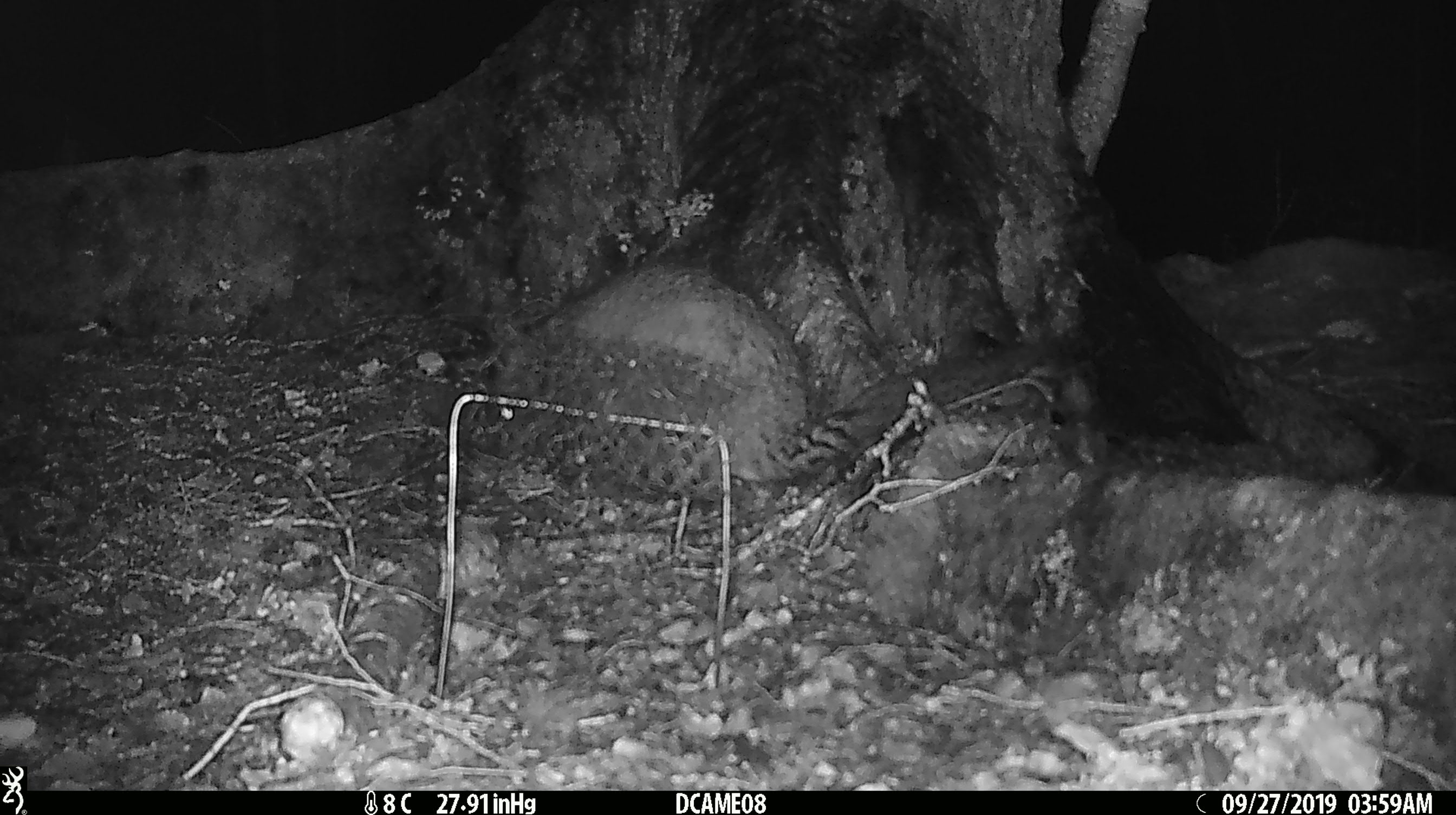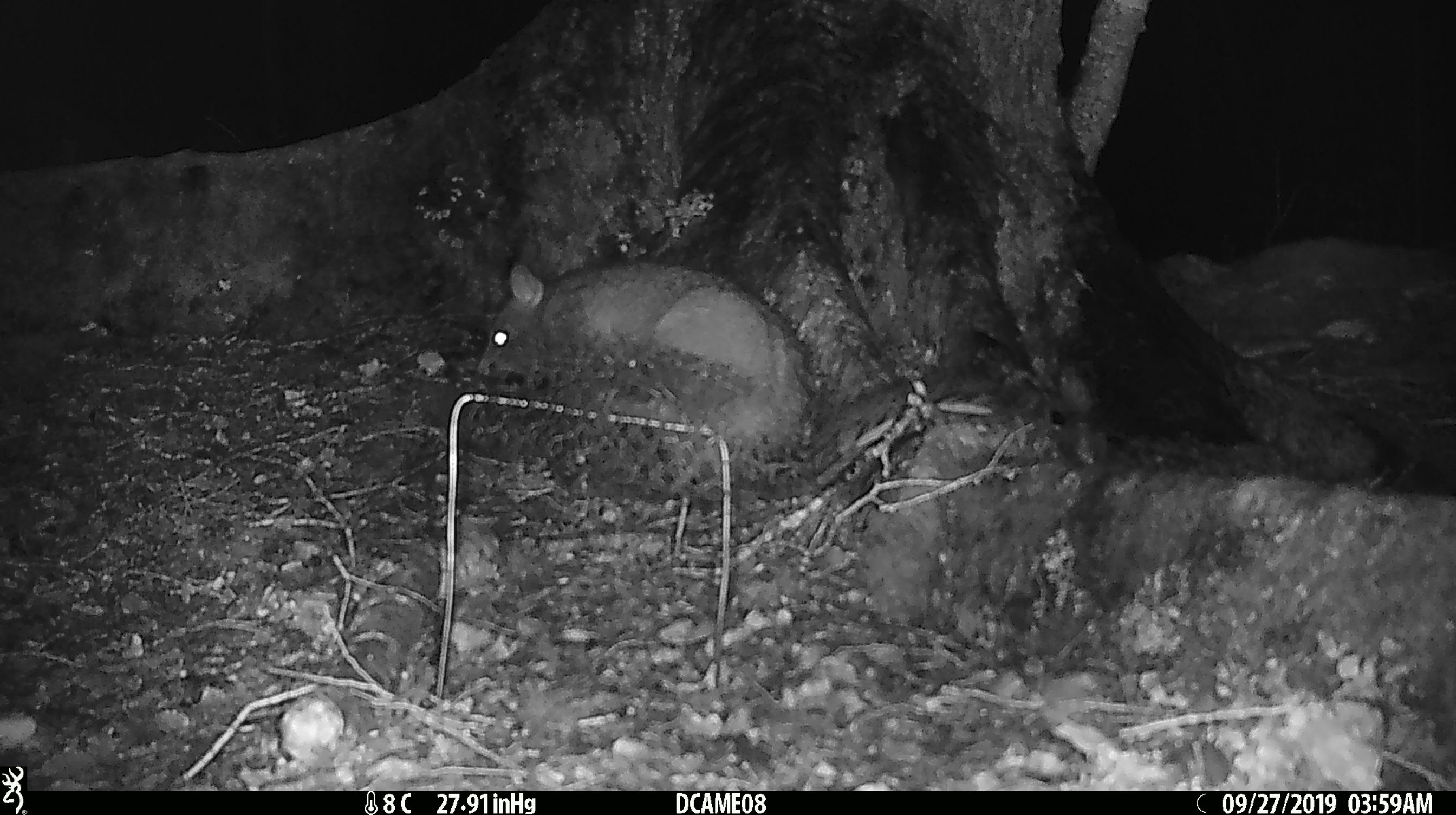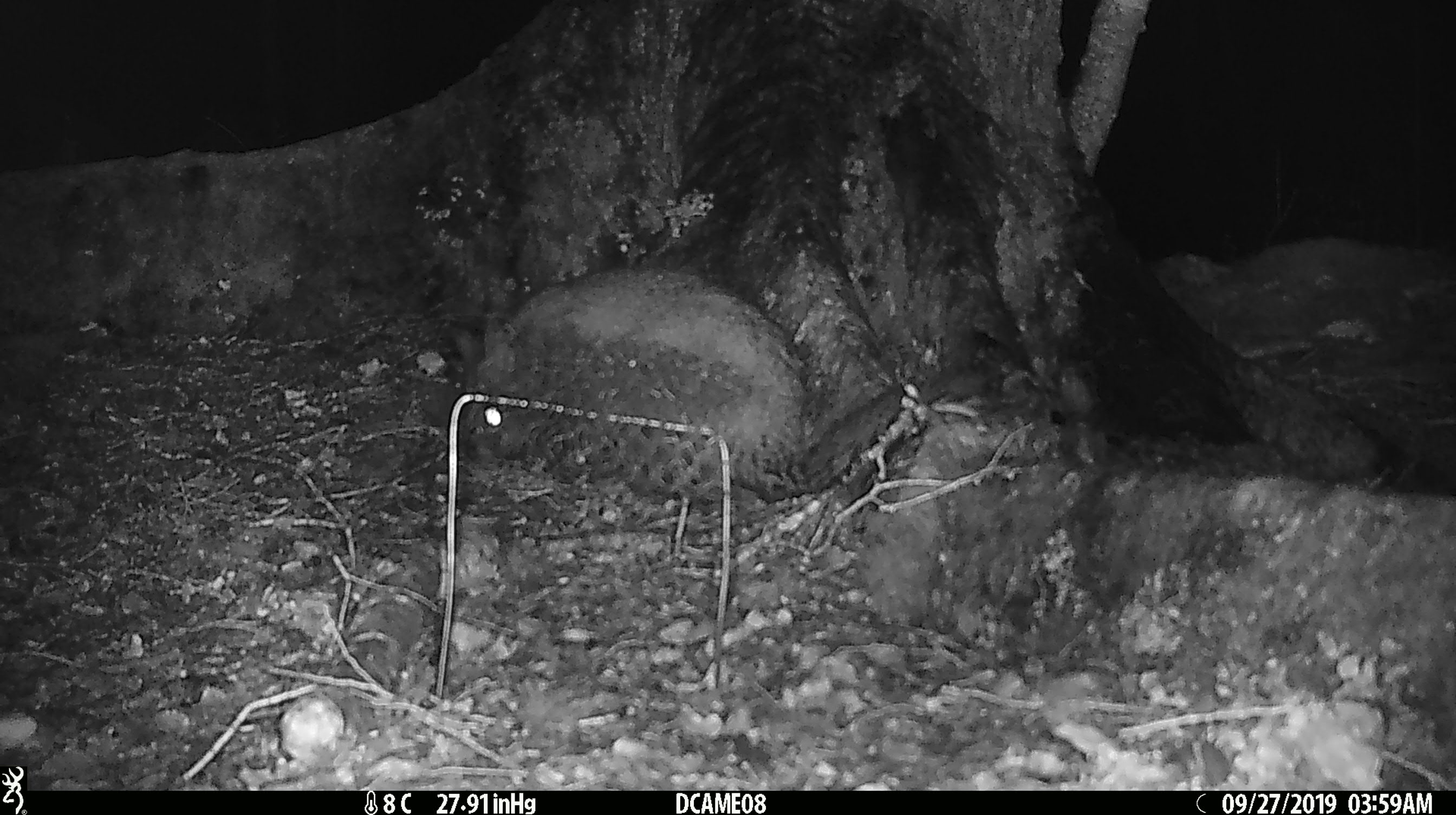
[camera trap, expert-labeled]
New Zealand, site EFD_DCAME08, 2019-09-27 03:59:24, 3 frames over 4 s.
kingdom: Animalia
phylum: Chordata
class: Mammalia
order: Diprotodontia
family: Phalangeridae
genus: Trichosurus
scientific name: Trichosurus vulpecula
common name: common brushtail possum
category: possum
Possum (common brushtail possum) (Trichosurus vulpecula).